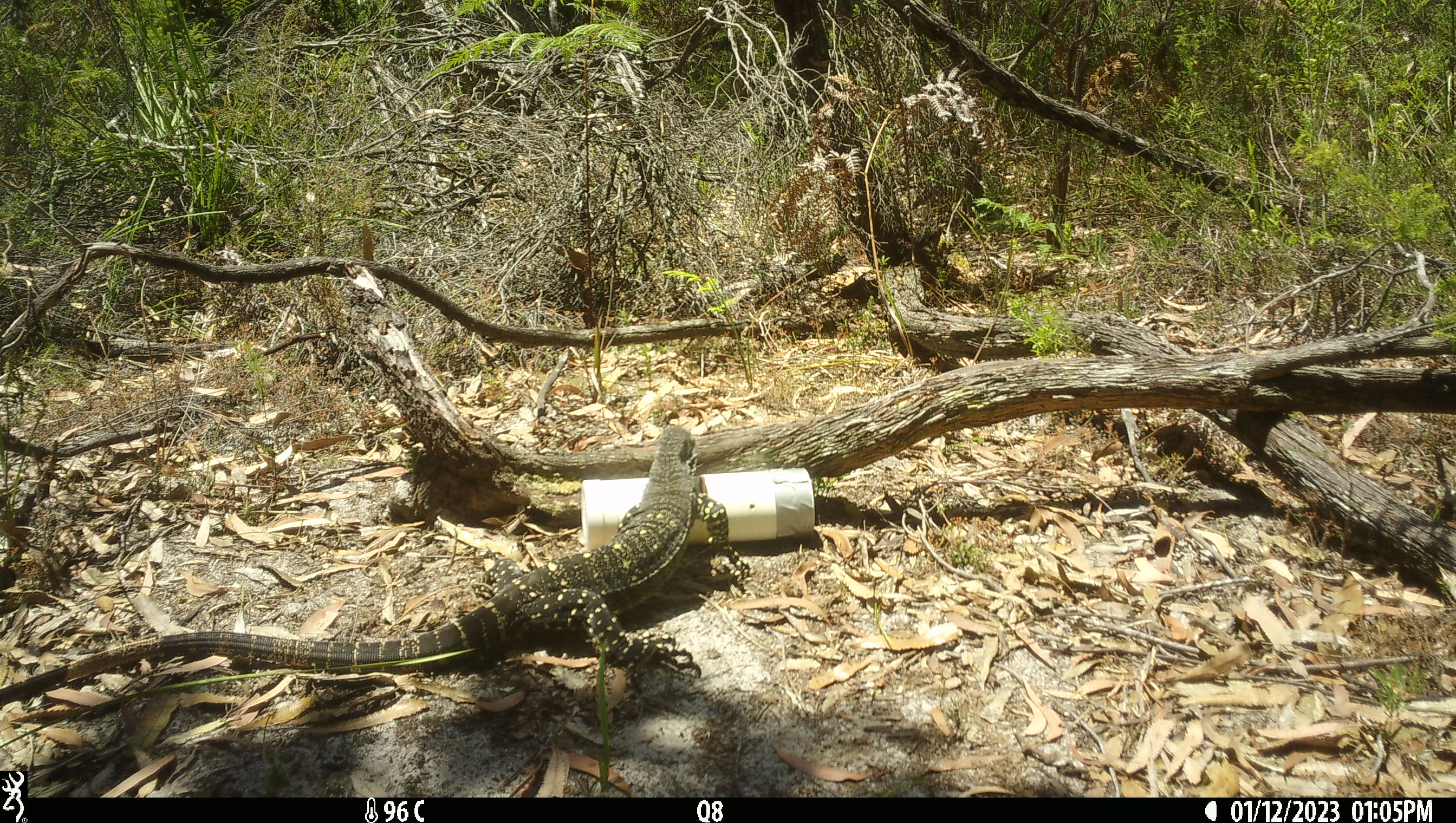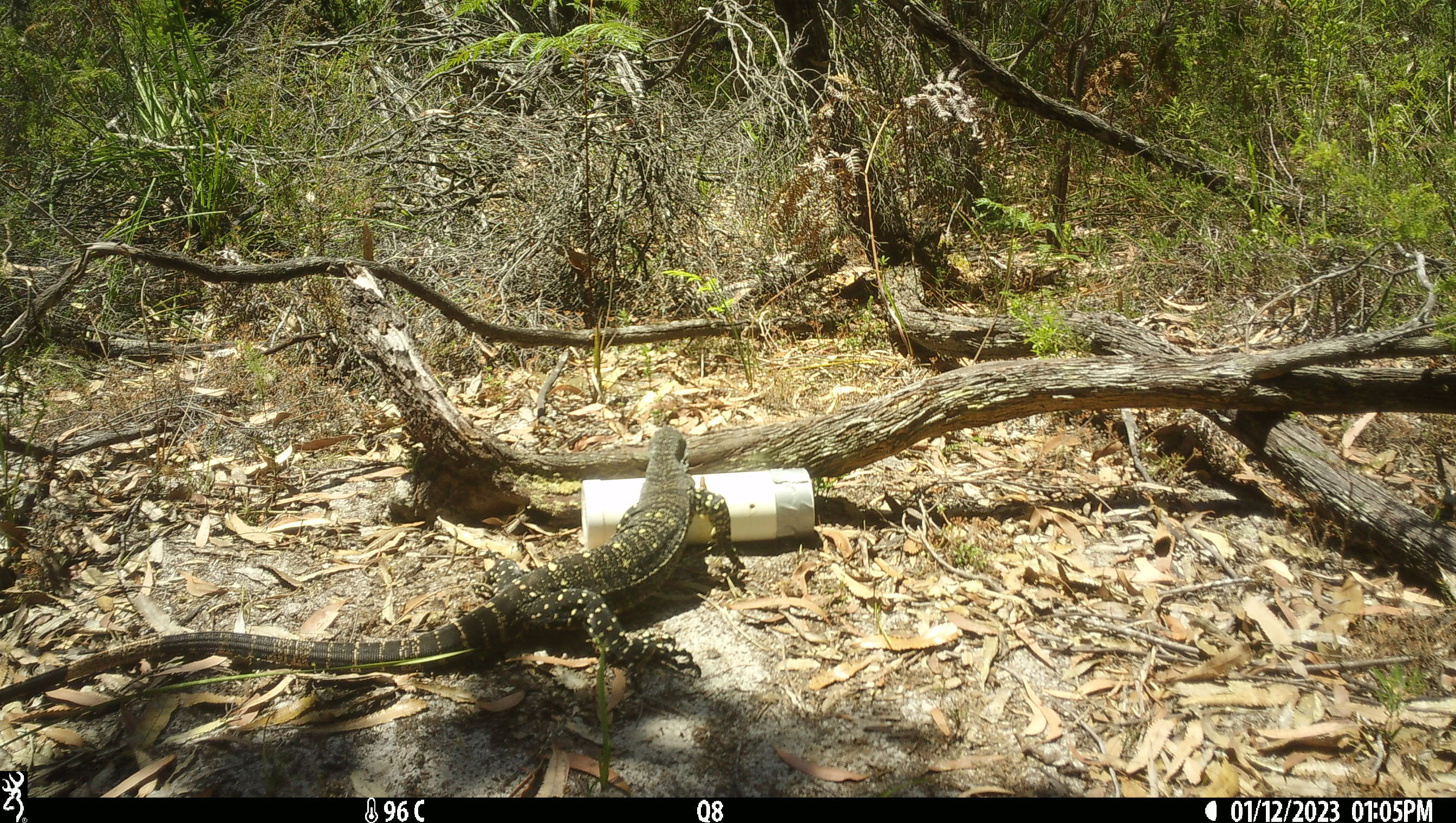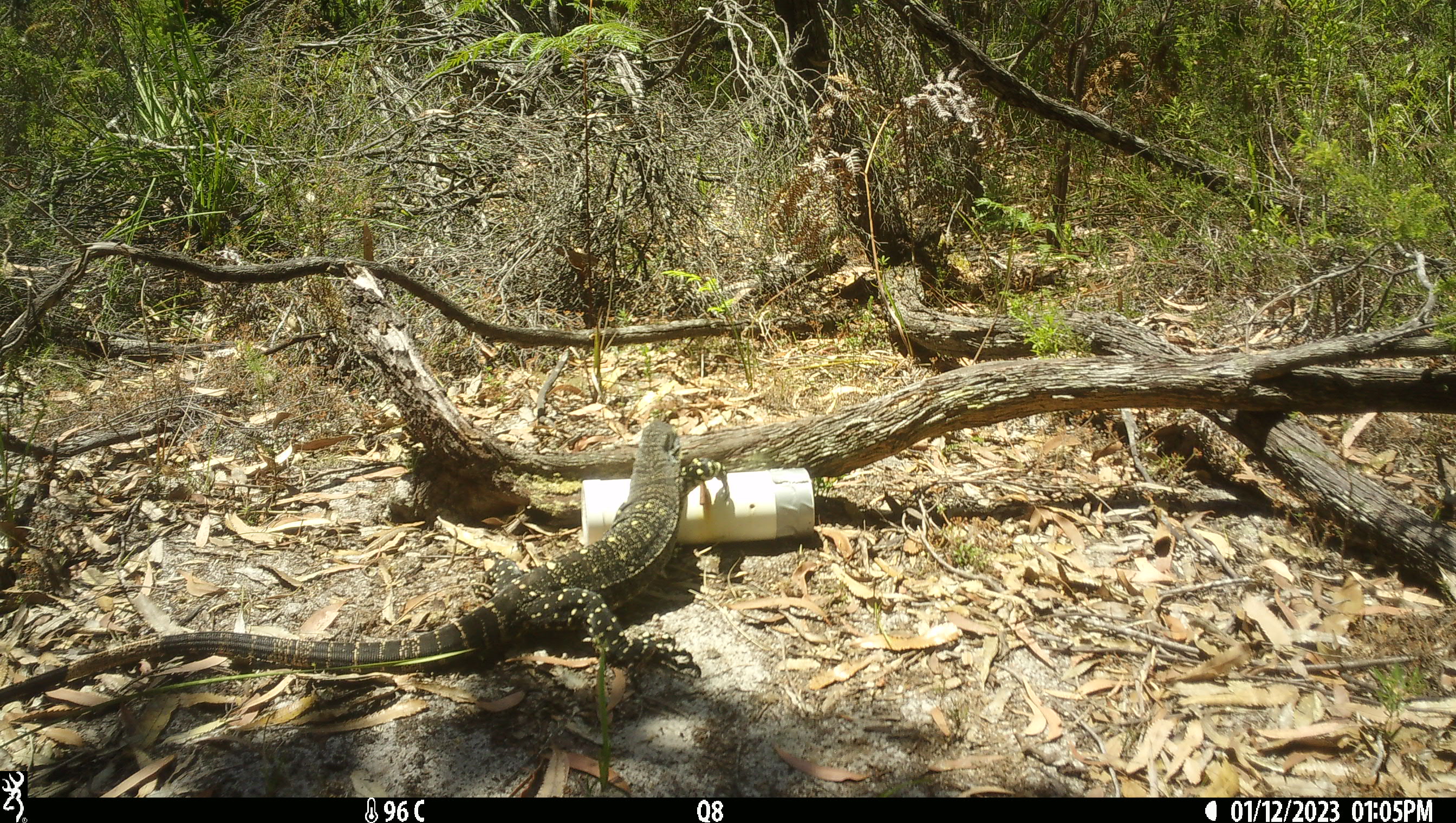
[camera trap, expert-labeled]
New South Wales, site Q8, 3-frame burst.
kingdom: Animalia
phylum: Chordata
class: Reptilia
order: Squamata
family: Varanidae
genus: Varanus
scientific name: Varanus varius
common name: lace monitor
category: goanna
Goanna (lace monitor) (Varanus varius).